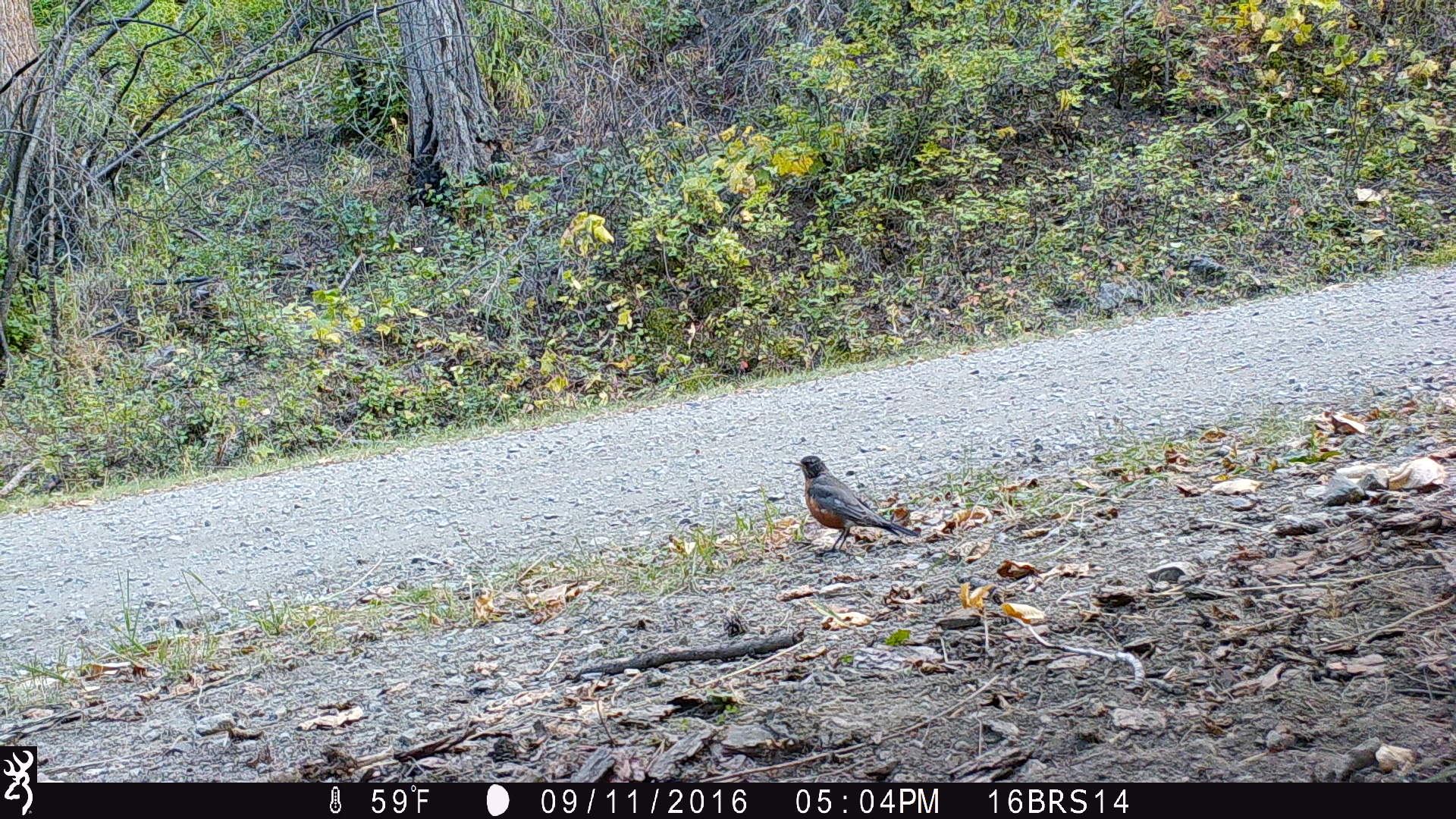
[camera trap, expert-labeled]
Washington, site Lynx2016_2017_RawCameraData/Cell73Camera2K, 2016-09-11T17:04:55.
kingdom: Animalia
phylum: Chordata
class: Aves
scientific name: Aves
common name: birds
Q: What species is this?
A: Aves (birds).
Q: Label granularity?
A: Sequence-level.